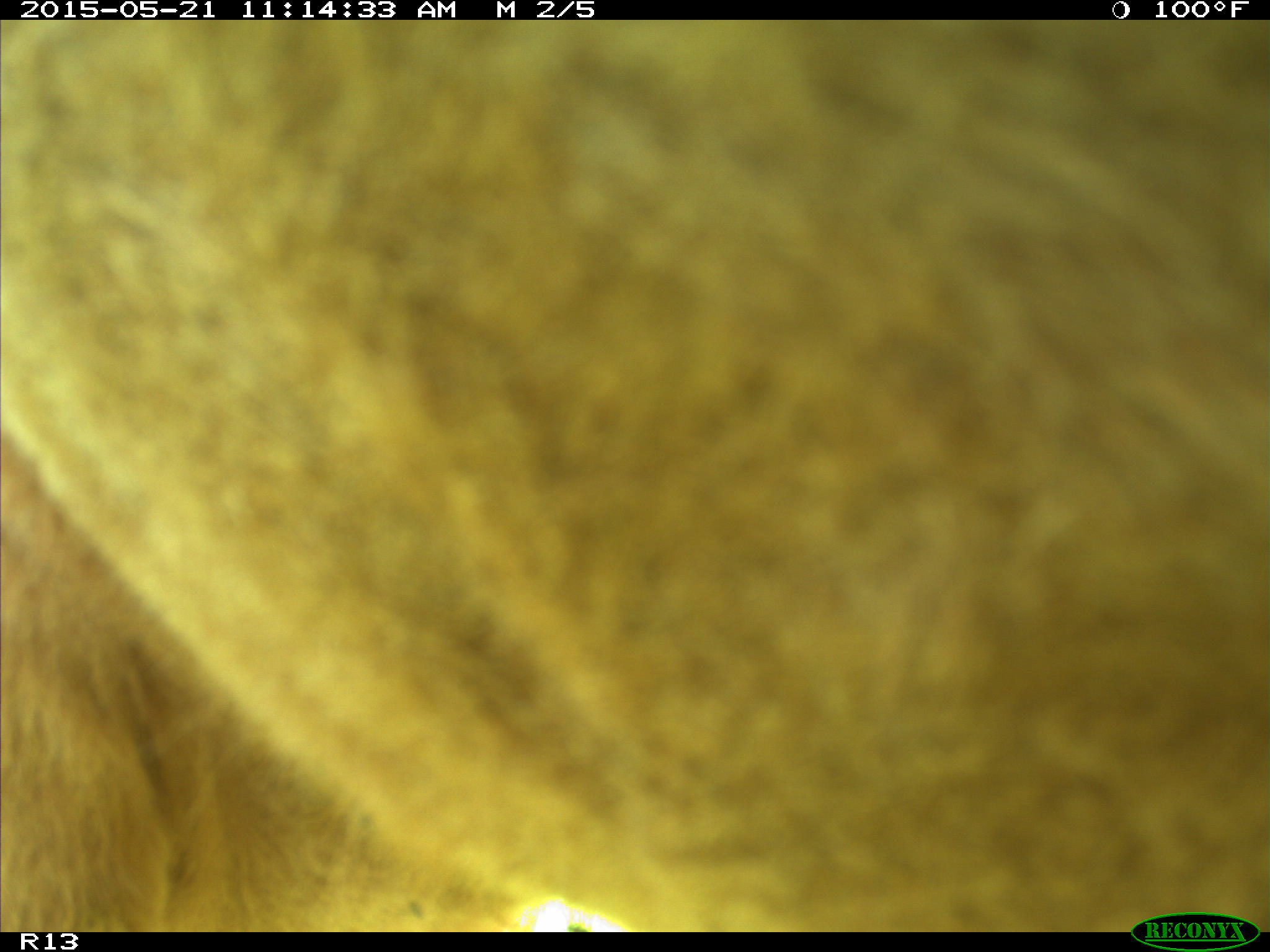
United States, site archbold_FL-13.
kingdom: Animalia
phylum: Chordata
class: Mammalia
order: Artiodactyla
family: Bovidae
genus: Bos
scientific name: Bos taurus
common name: domestic cow